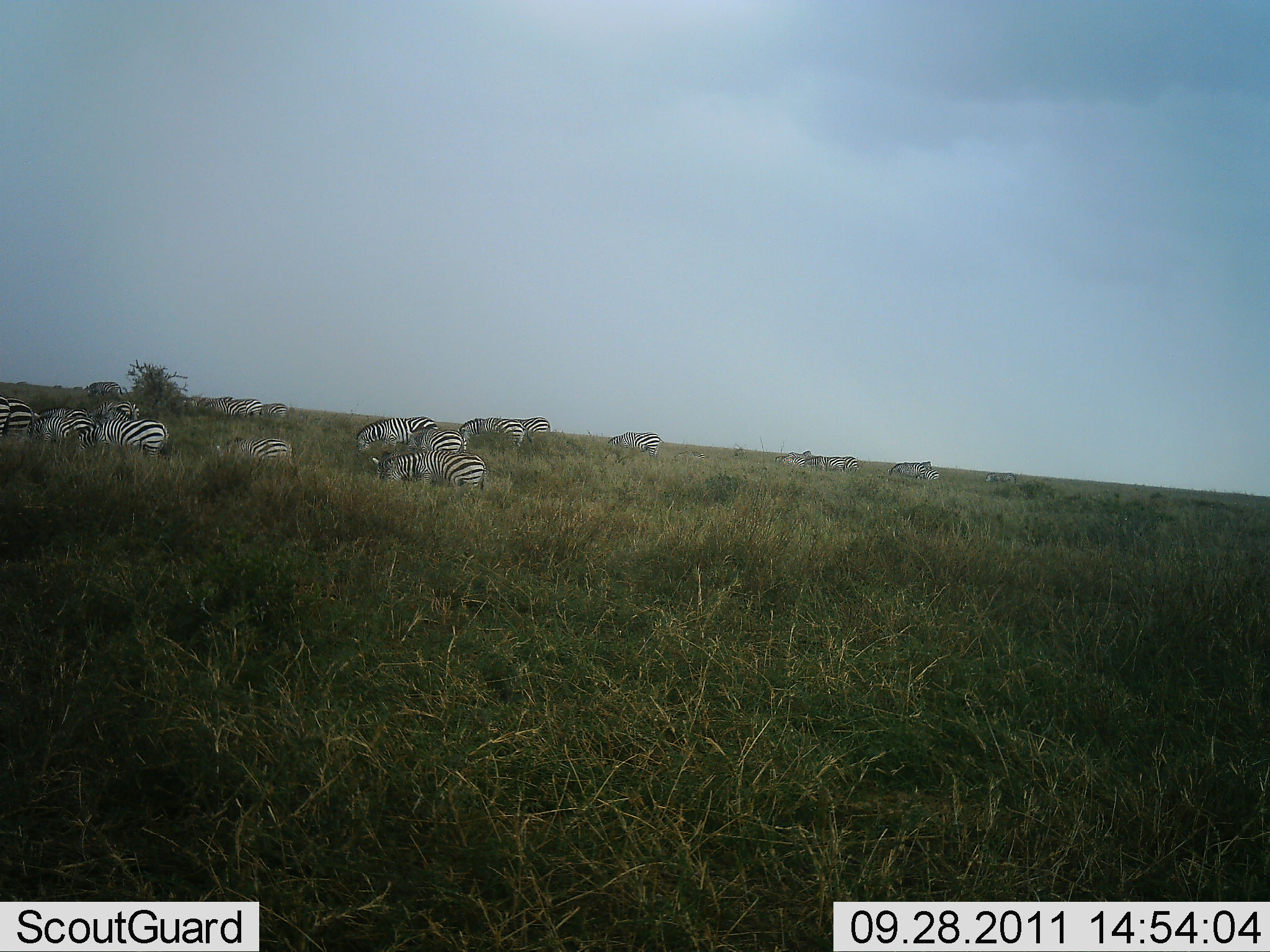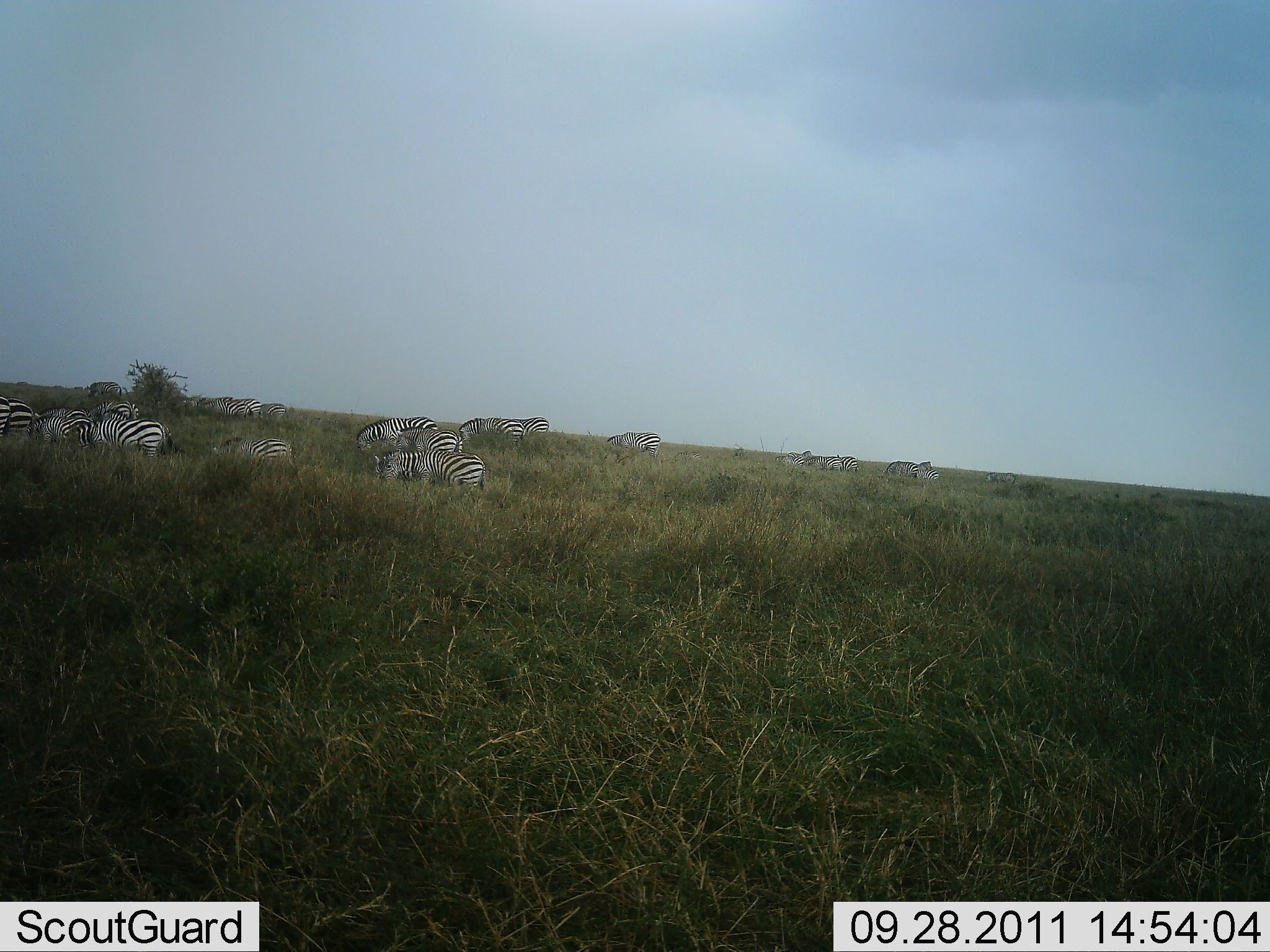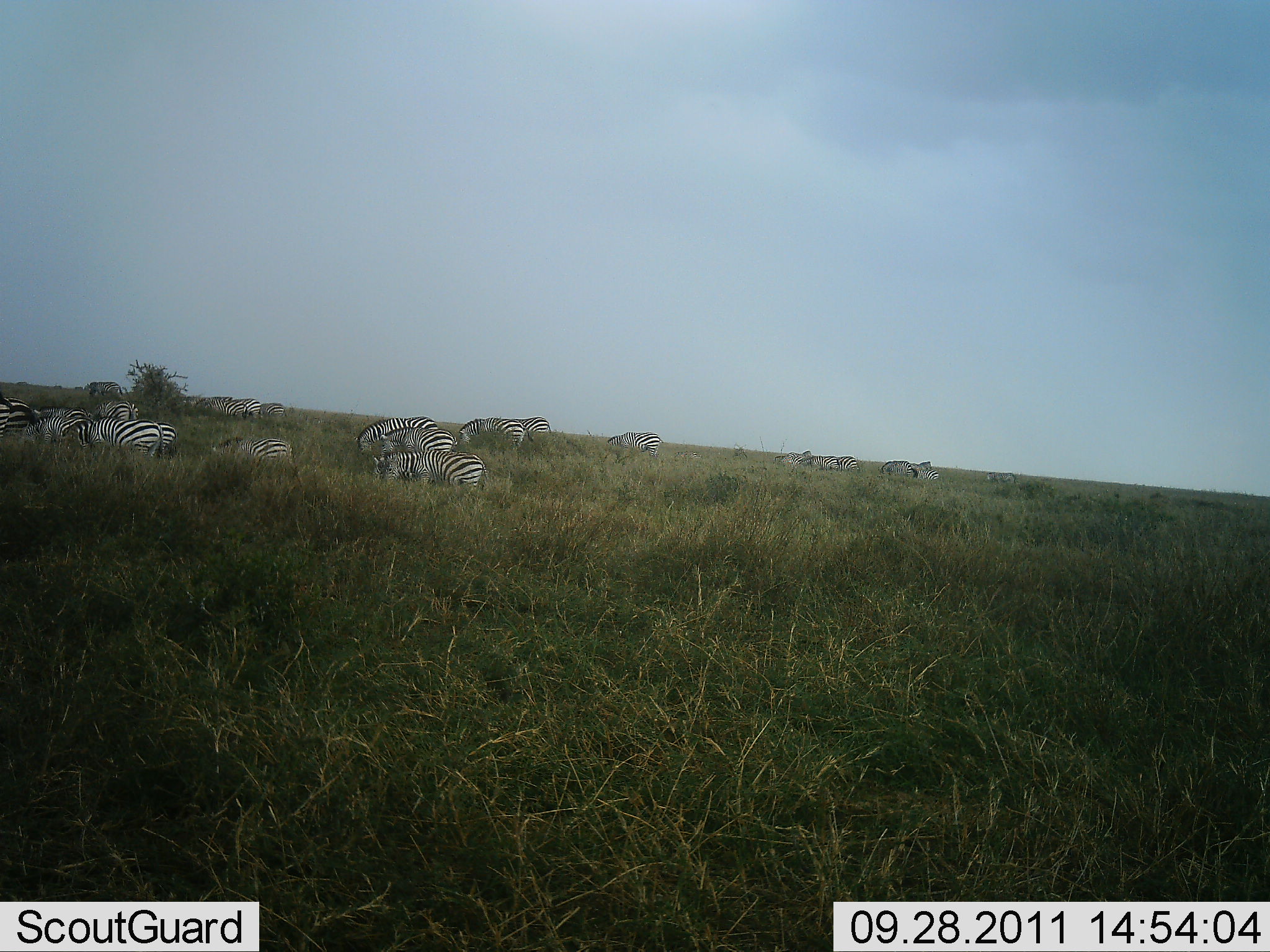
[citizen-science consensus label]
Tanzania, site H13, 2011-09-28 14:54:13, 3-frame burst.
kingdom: Animalia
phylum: Chordata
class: Mammalia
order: Perissodactyla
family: Equidae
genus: Equus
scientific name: Equus quagga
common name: plains zebra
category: zebra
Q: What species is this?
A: Zebra (plains zebra) (Equus quagga).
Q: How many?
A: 11-50.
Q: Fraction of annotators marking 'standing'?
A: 31%.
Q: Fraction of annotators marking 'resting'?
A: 0%.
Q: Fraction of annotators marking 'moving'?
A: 15%.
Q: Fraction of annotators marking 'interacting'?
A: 0%.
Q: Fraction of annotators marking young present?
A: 8%.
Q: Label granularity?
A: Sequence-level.